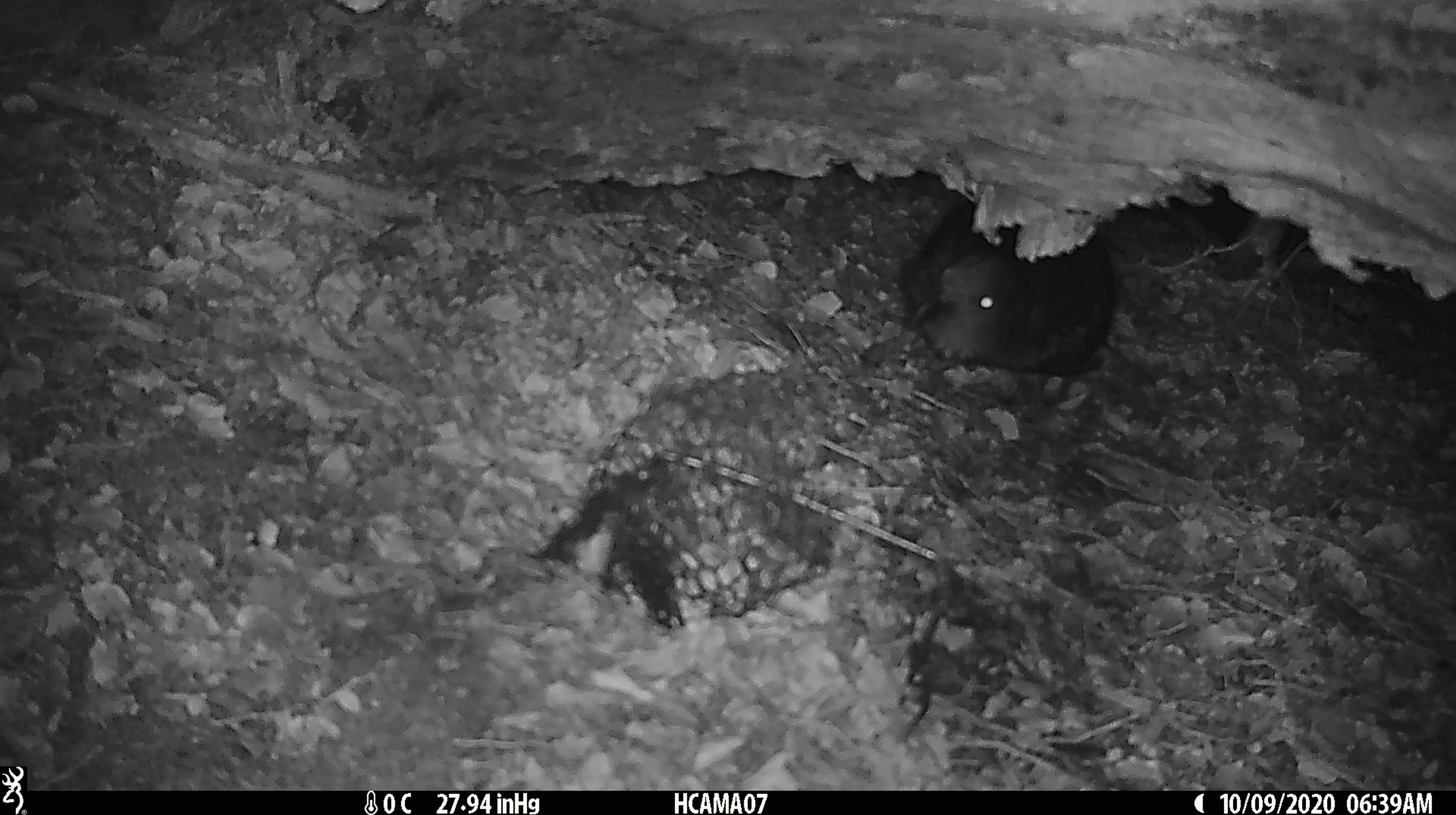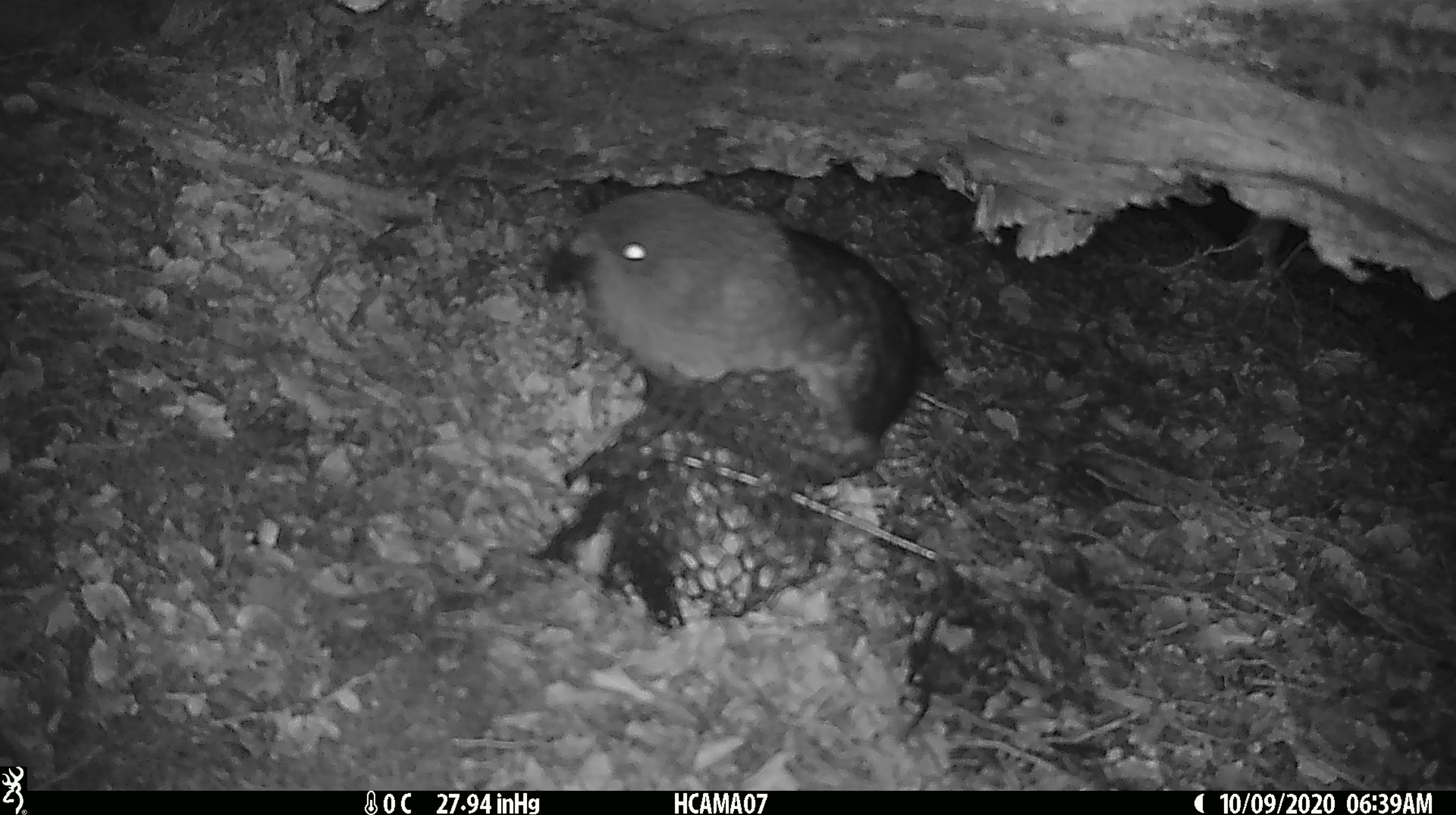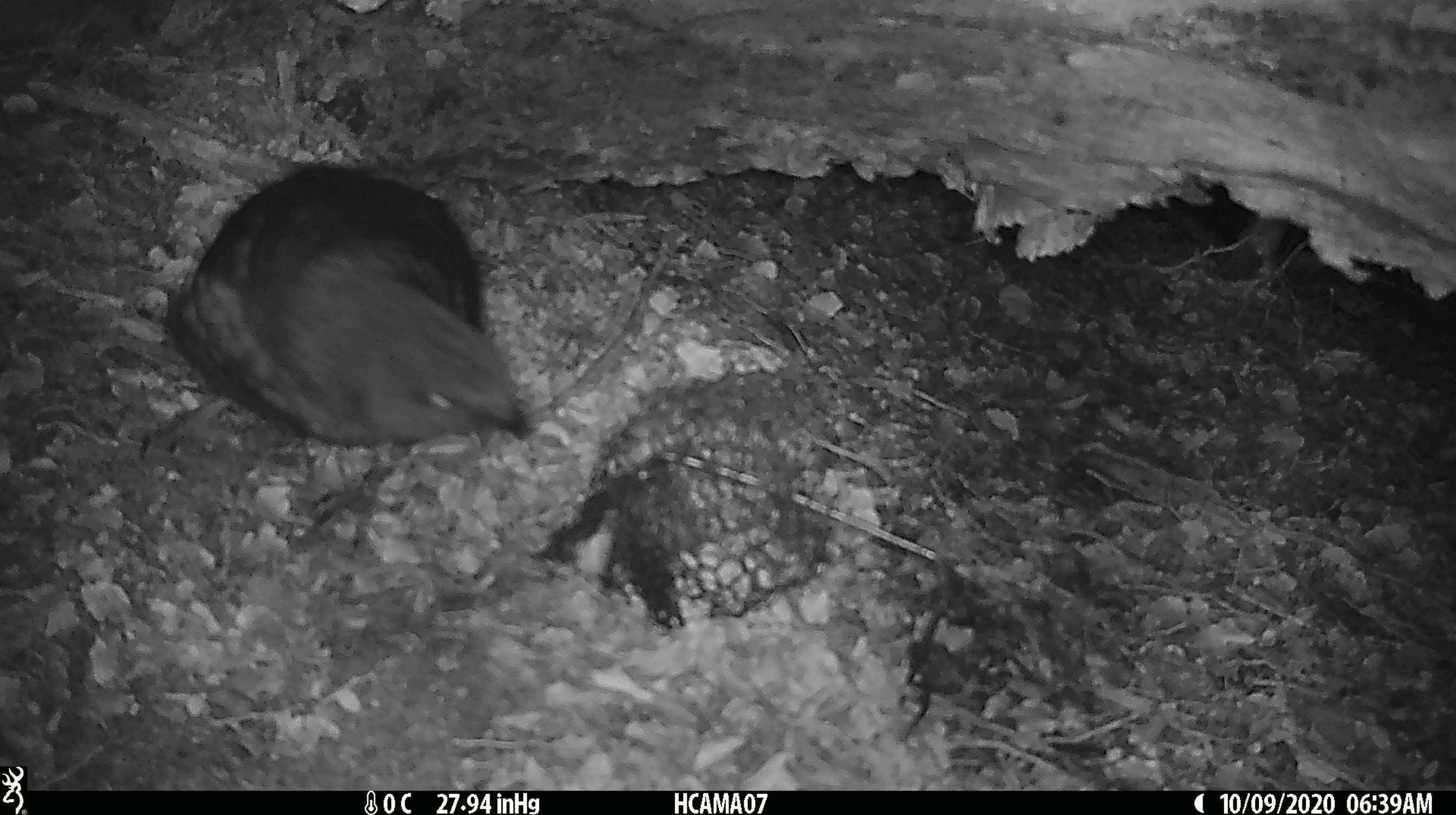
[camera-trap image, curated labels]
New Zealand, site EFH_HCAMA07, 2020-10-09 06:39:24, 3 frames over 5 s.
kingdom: Animalia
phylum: Chordata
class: Aves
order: Psittaciformes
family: Strigopidae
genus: Nestor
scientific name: Nestor notabilis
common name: kea